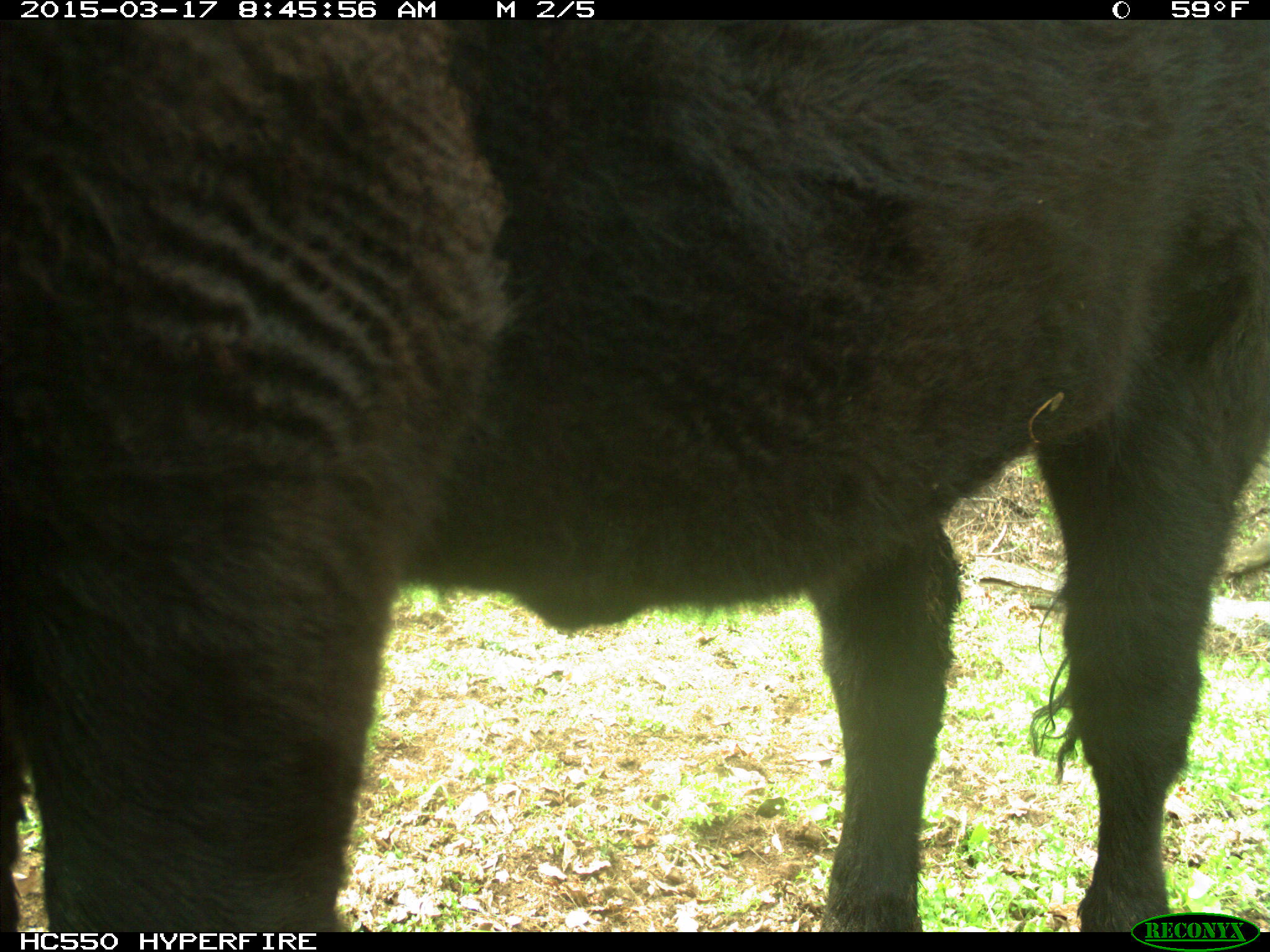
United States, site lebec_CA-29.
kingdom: Animalia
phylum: Chordata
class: Mammalia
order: Artiodactyla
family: Bovidae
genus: Bos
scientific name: Bos taurus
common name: domestic cow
Bos taurus (domestic cow).